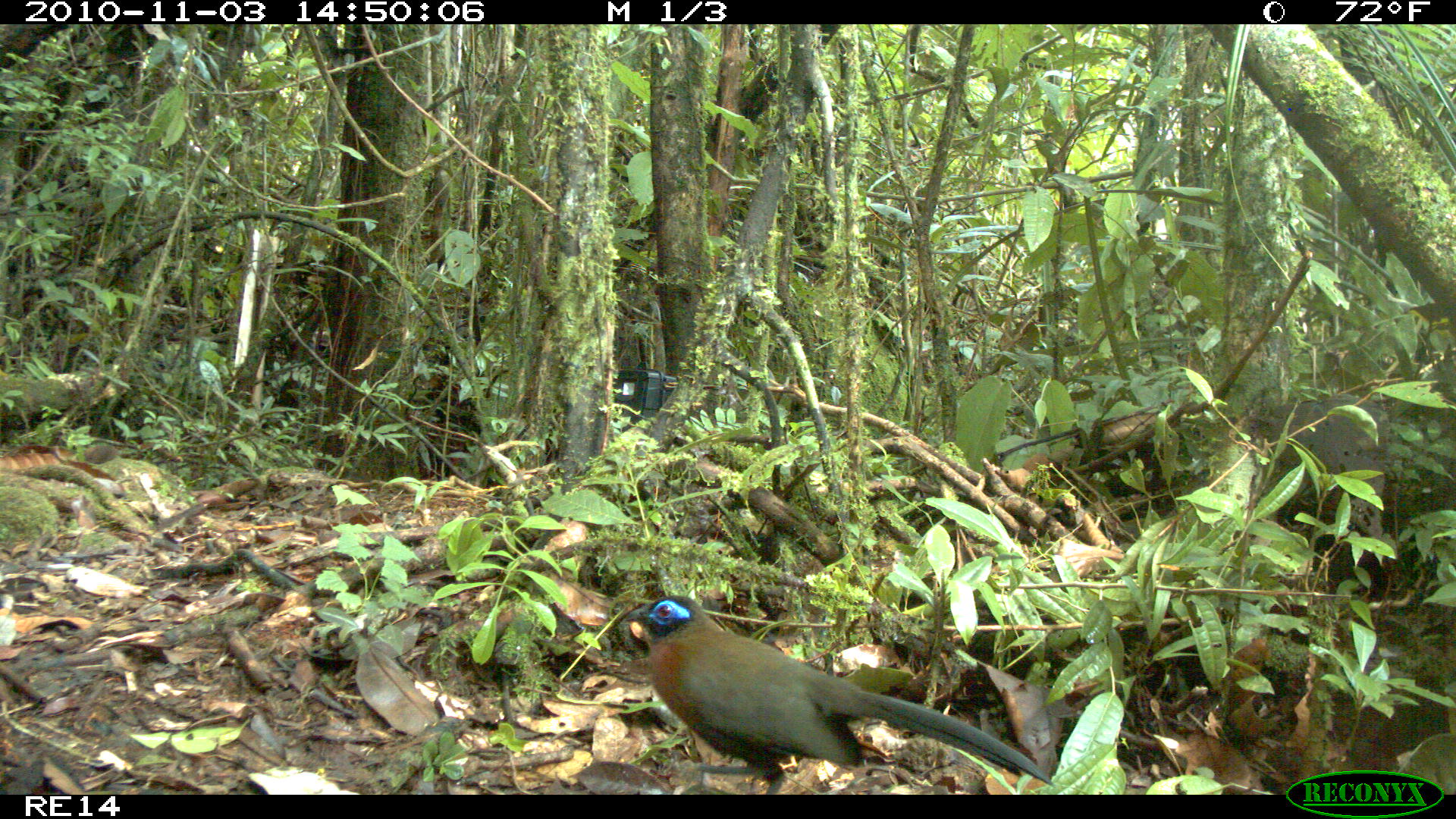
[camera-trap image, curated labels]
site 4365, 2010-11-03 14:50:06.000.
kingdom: Animalia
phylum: Chordata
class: Aves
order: Cuculiformes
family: Cuculidae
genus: Coua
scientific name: Coua serriana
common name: red-breasted coua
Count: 1.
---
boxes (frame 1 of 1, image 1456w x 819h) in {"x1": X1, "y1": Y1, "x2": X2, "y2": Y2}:
coua serriana: {"x1": 626, "y1": 594, "x2": 1054, "y2": 794}